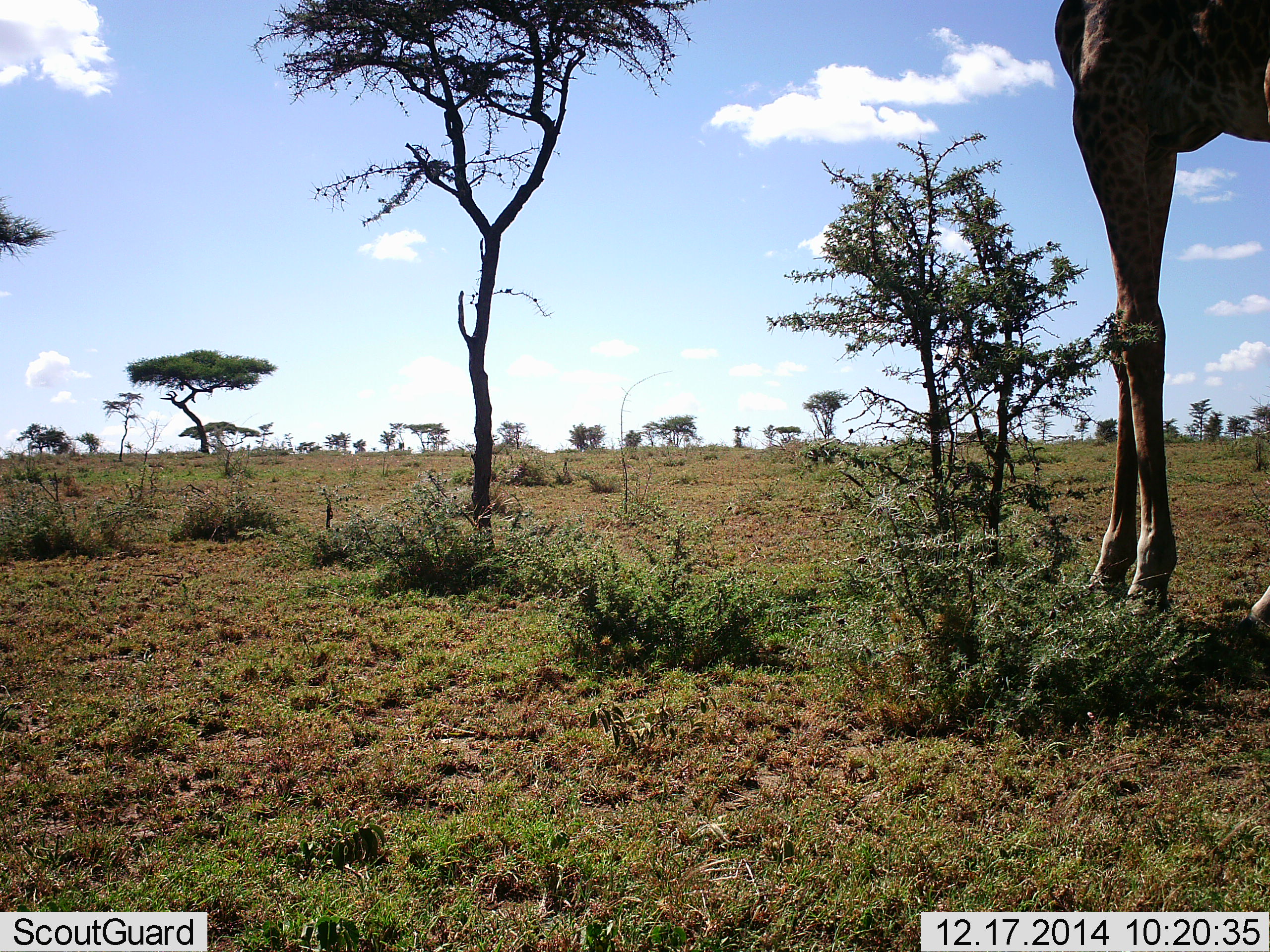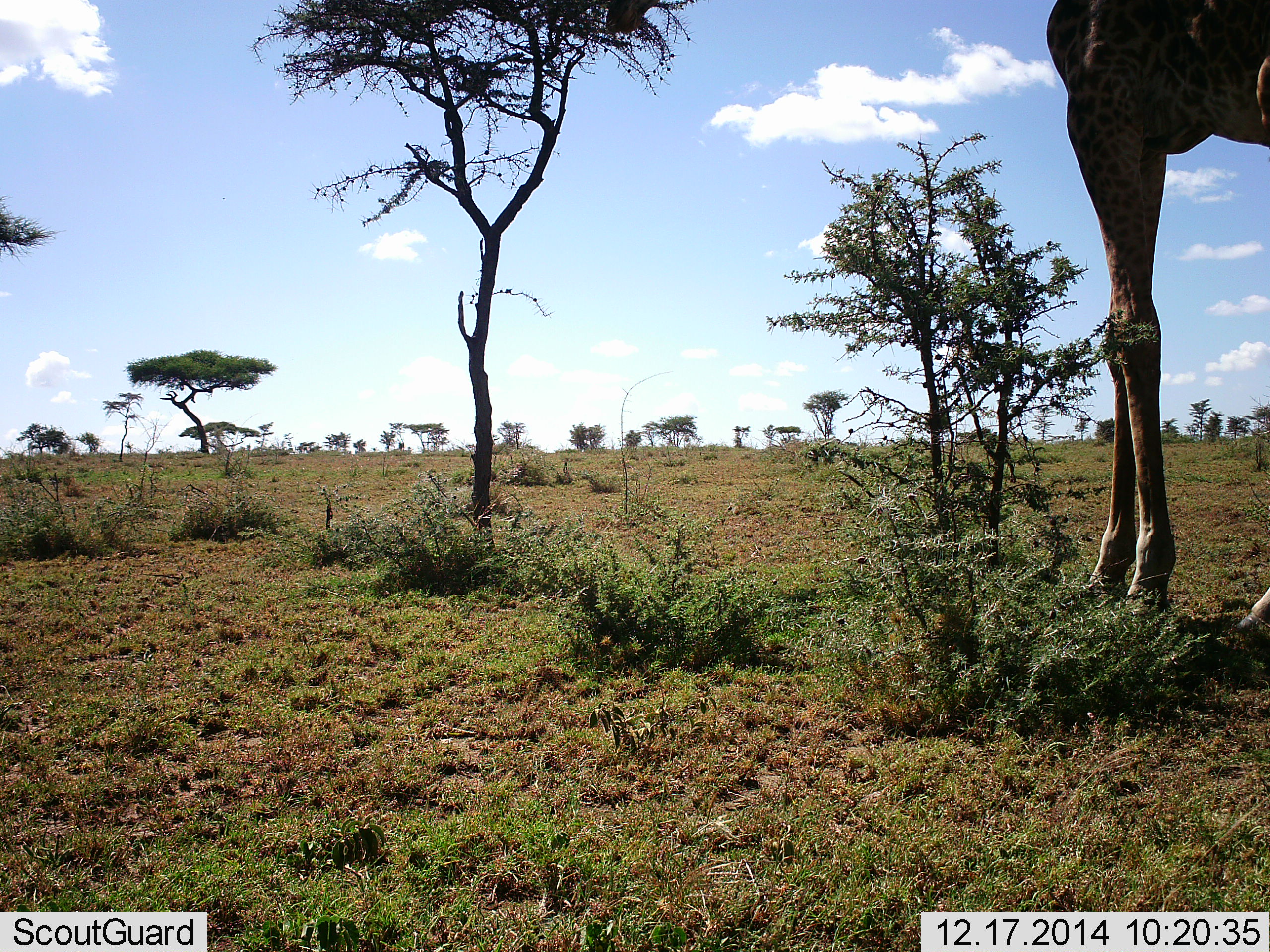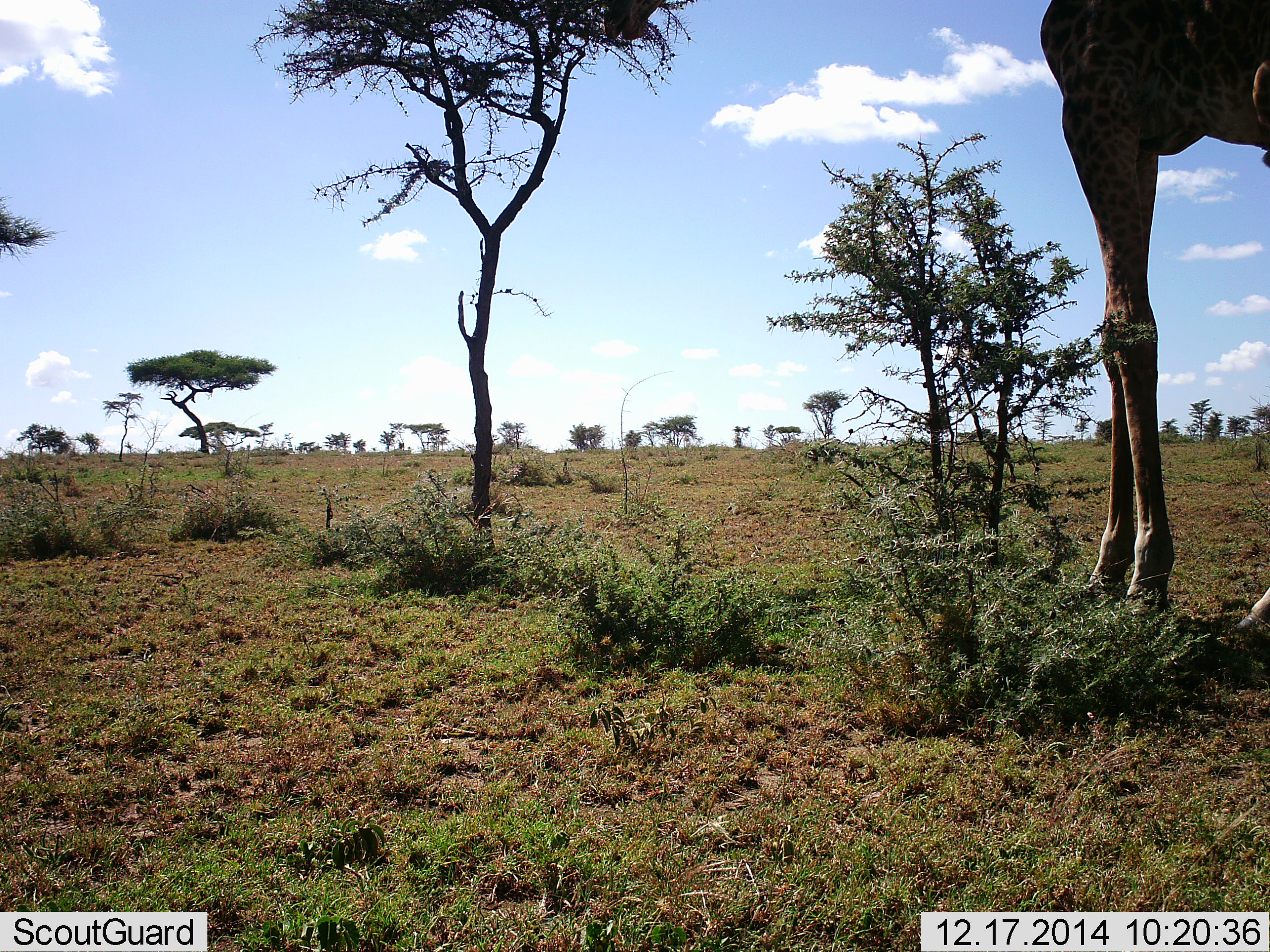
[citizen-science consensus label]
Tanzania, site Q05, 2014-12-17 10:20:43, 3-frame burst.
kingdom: Animalia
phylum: Chordata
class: Mammalia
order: Artiodactyla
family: Giraffidae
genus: Giraffa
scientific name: Giraffa camelopardalis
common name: giraffe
Giraffe (Giraffa camelopardalis), count 1. Behavior (volunteer vote fractions): standing 60%, resting 0%, moving 0%, interacting 0%. Young present (vote fraction): 0%. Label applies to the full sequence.